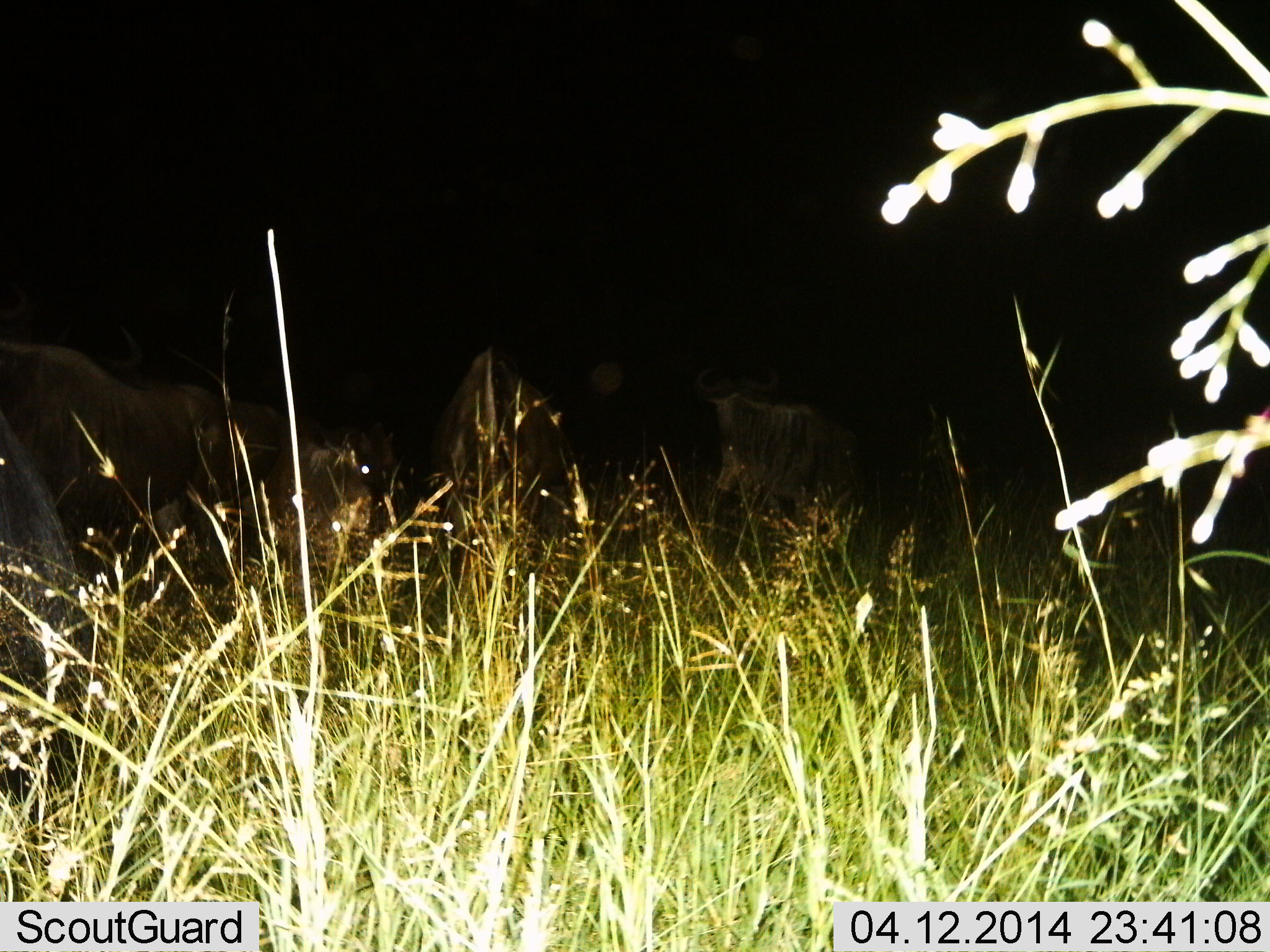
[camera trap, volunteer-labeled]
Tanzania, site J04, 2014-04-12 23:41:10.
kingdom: Animalia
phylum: Chordata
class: Mammalia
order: Artiodactyla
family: Bovidae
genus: Connochaetes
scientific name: Connochaetes taurinus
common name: blue wildebeest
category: wildebeest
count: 4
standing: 60%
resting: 20%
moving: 30%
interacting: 10%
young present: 0%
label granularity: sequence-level